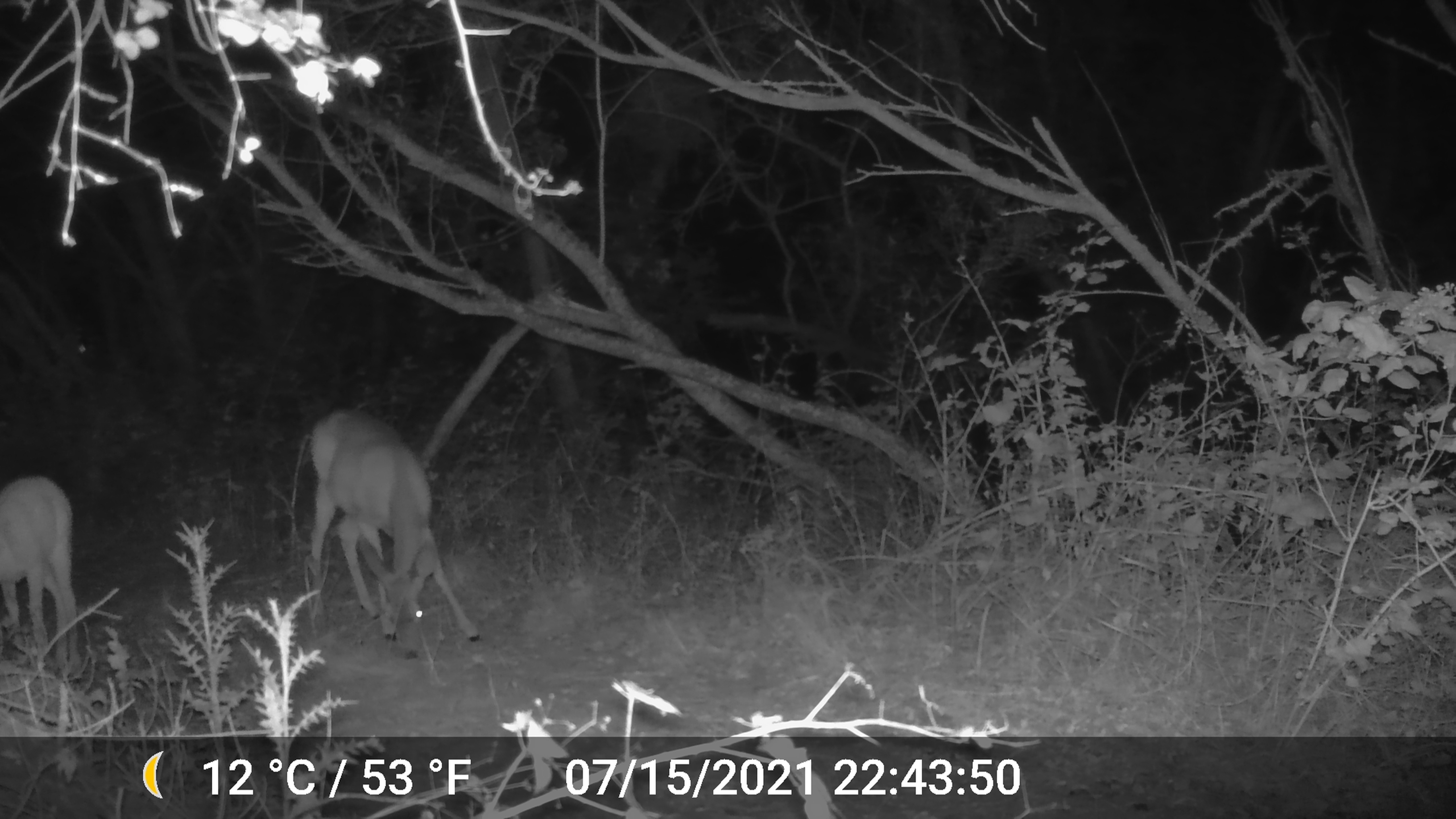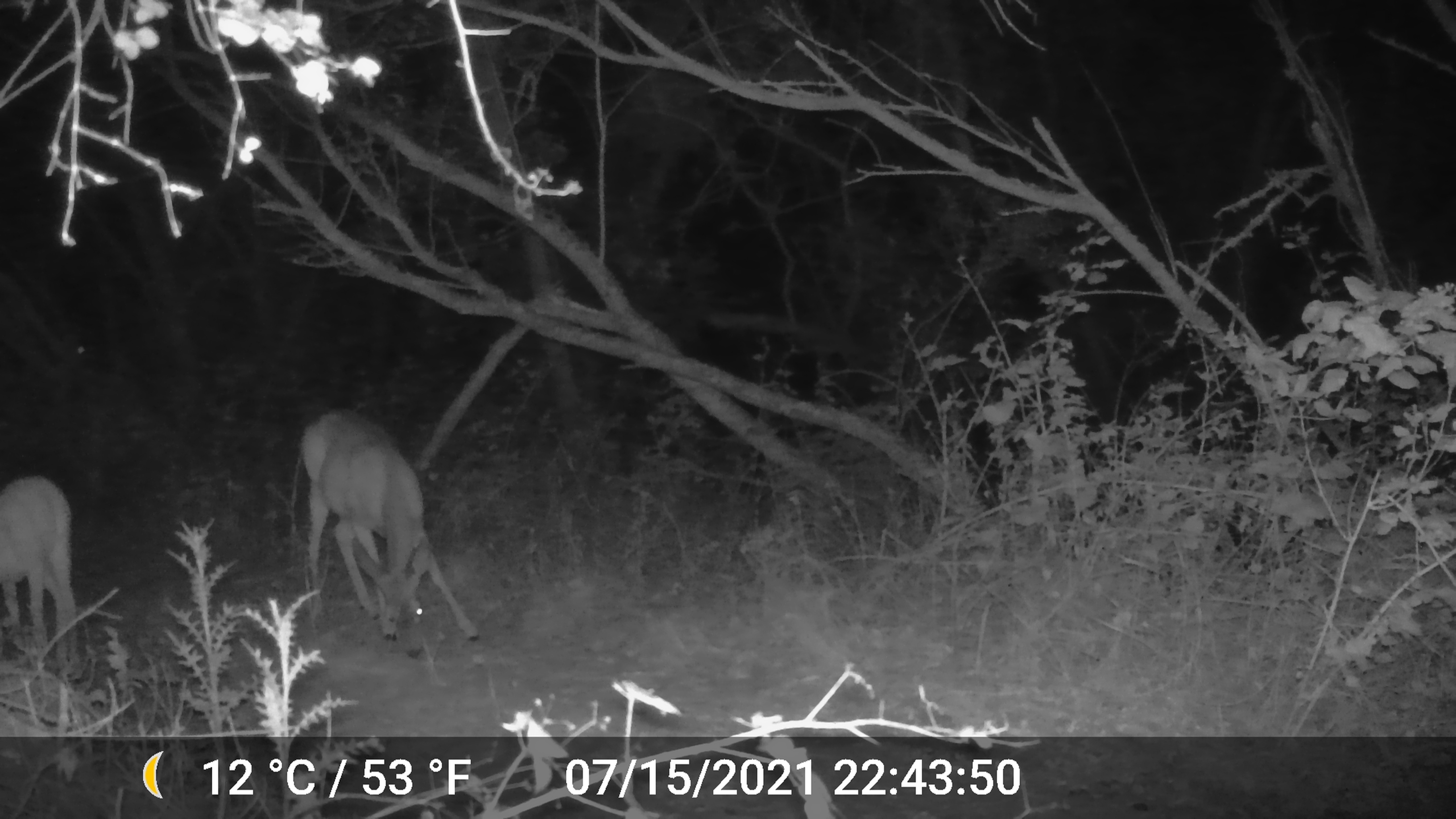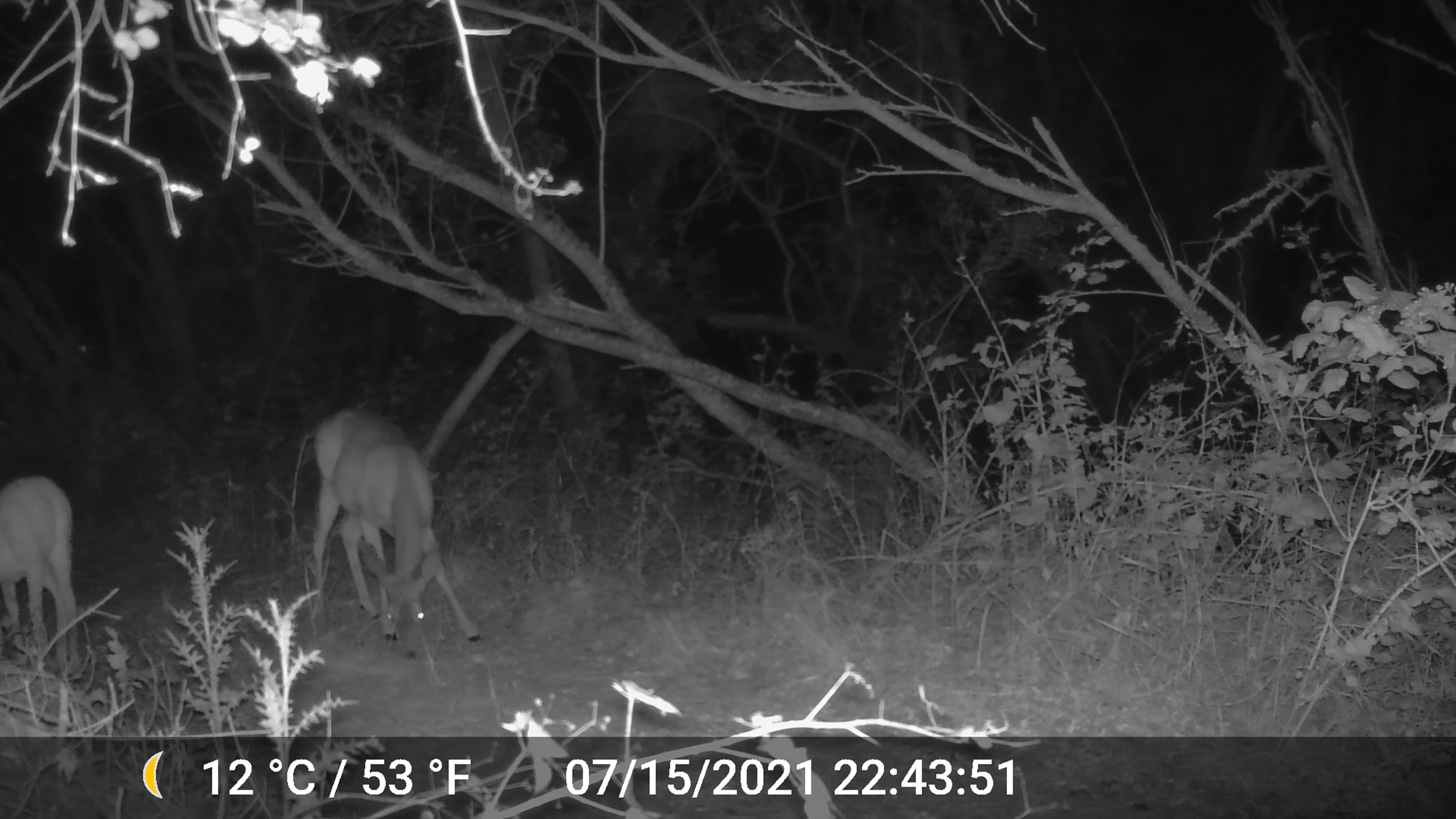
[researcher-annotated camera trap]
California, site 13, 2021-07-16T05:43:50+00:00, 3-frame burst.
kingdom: Animalia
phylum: Chordata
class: Mammalia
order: Artiodactyla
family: Cervidae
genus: Odocoileus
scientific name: Odocoileus hemionus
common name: mule deer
Mule deer (Odocoileus hemionus).